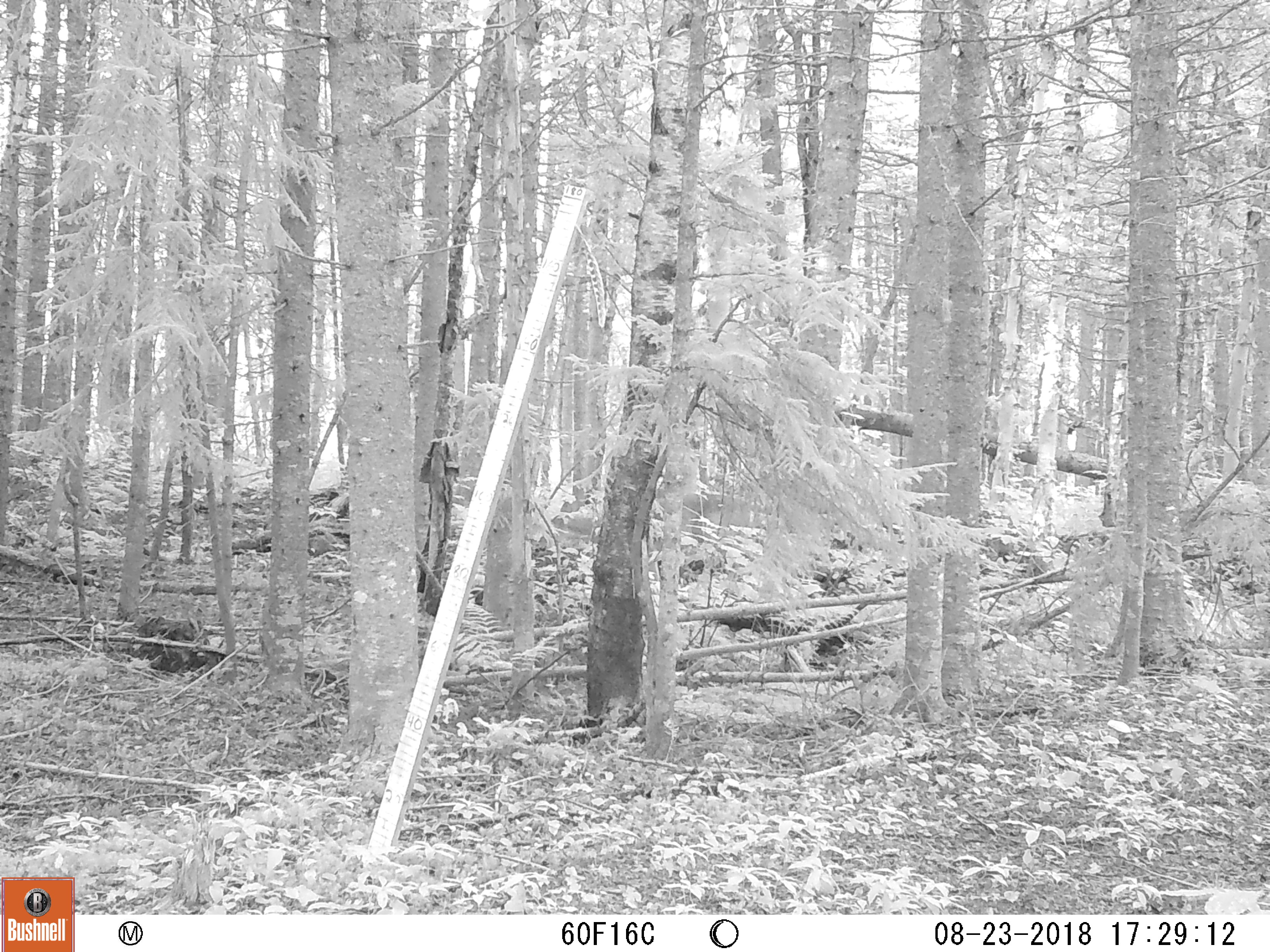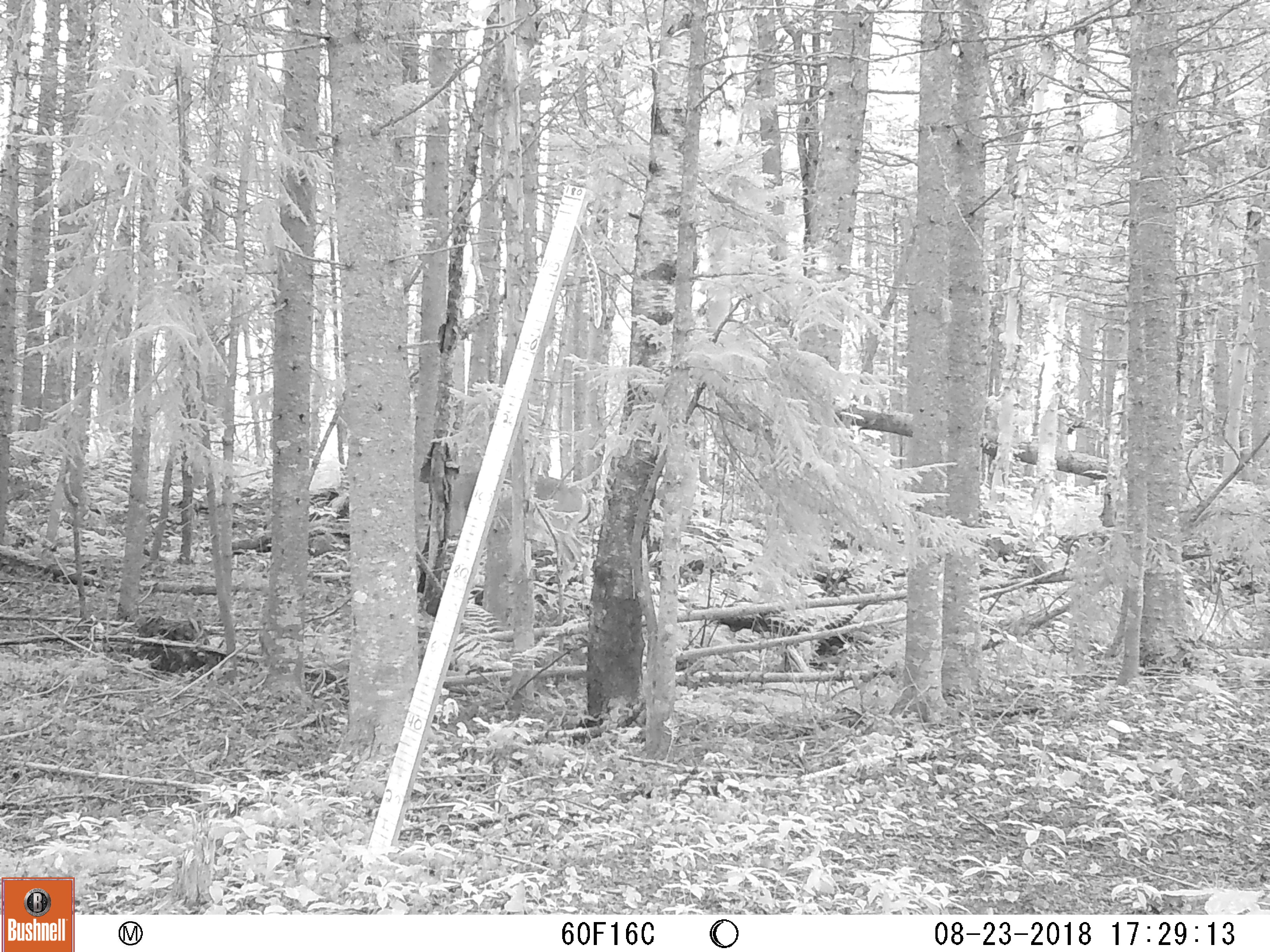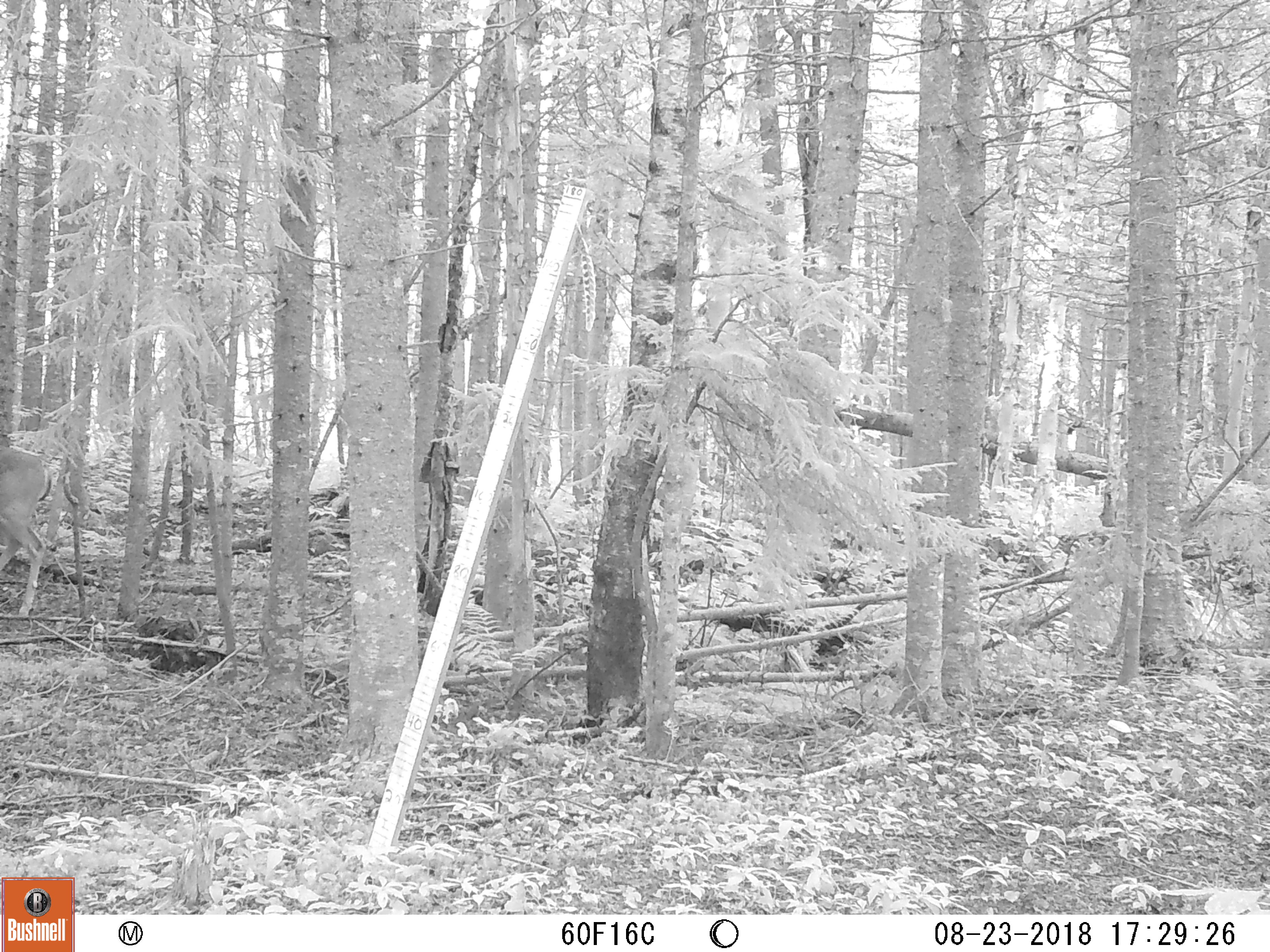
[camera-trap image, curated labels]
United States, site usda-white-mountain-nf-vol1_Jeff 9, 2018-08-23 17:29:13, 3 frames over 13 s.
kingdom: Animalia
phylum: Chordata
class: Mammalia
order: Artiodactyla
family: Cervidae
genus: Odocoileus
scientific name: Odocoileus virginianus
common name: white-tailed deer